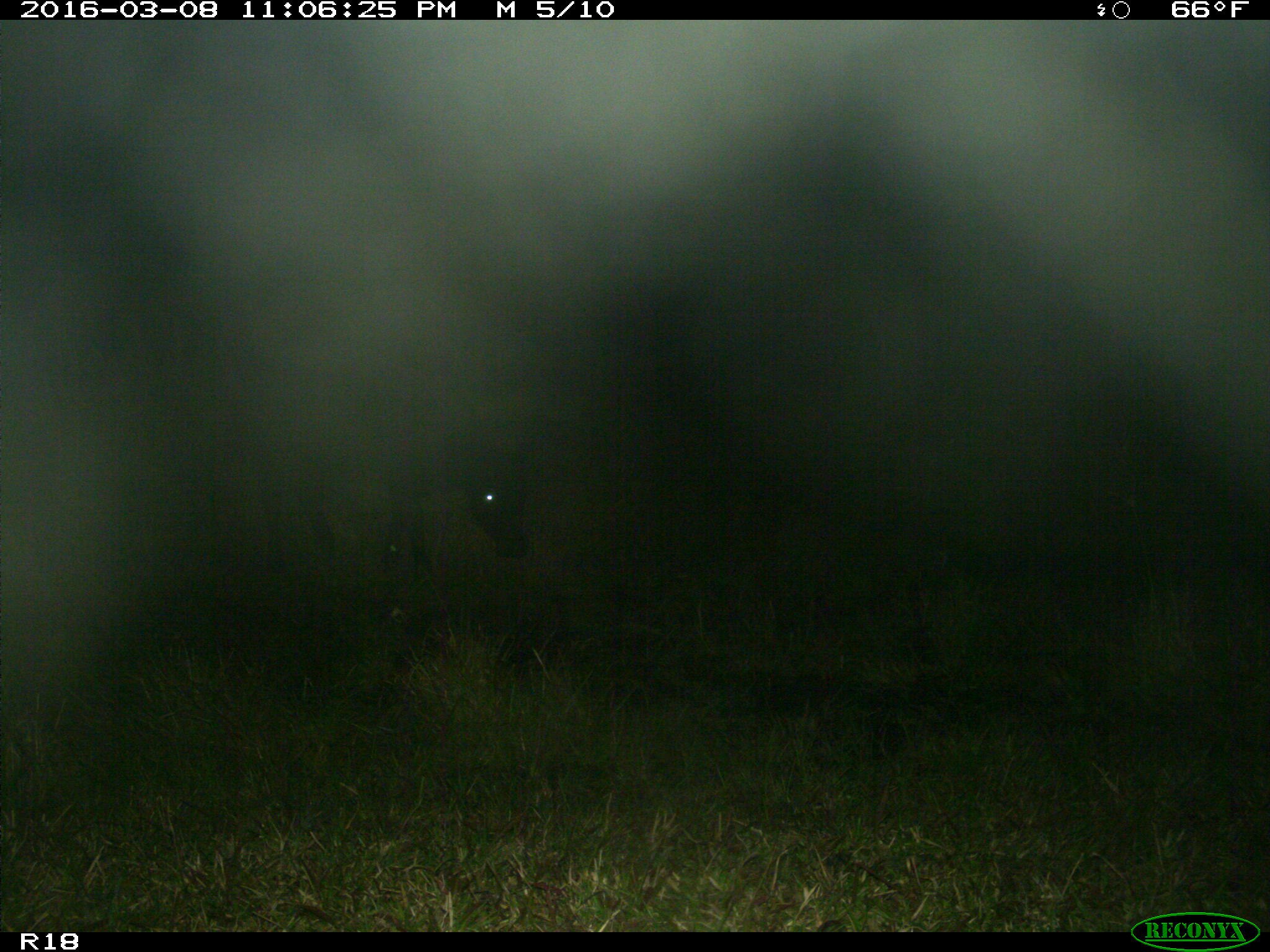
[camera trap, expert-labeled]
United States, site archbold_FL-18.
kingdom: Animalia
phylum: Chordata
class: Mammalia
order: Artiodactyla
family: Bovidae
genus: Bos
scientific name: Bos taurus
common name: domestic cow